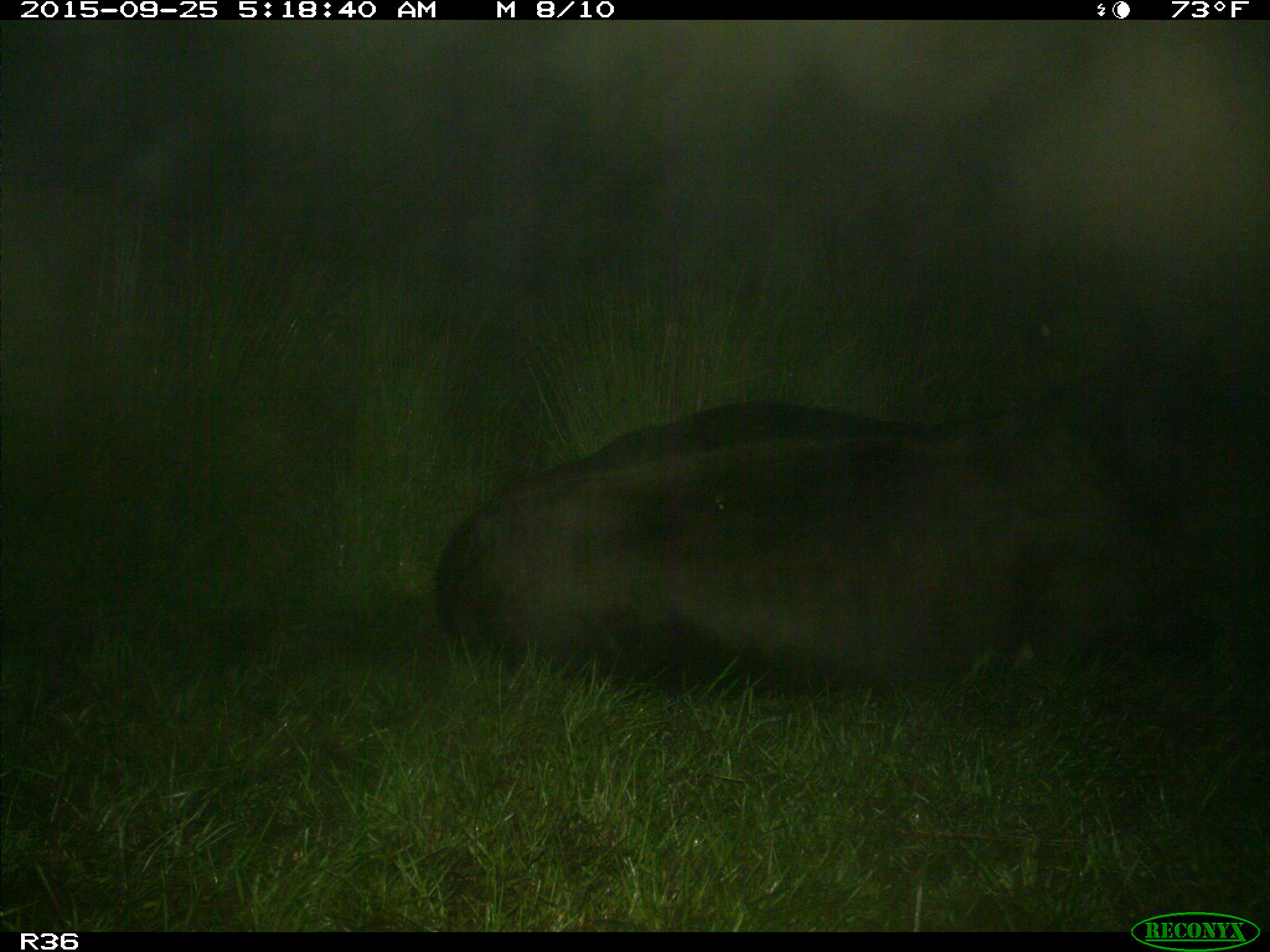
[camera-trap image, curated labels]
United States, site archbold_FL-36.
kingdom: Animalia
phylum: Chordata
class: Mammalia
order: Artiodactyla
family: Bovidae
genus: Bos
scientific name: Bos taurus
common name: domestic cow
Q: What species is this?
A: Bos taurus (domestic cow).